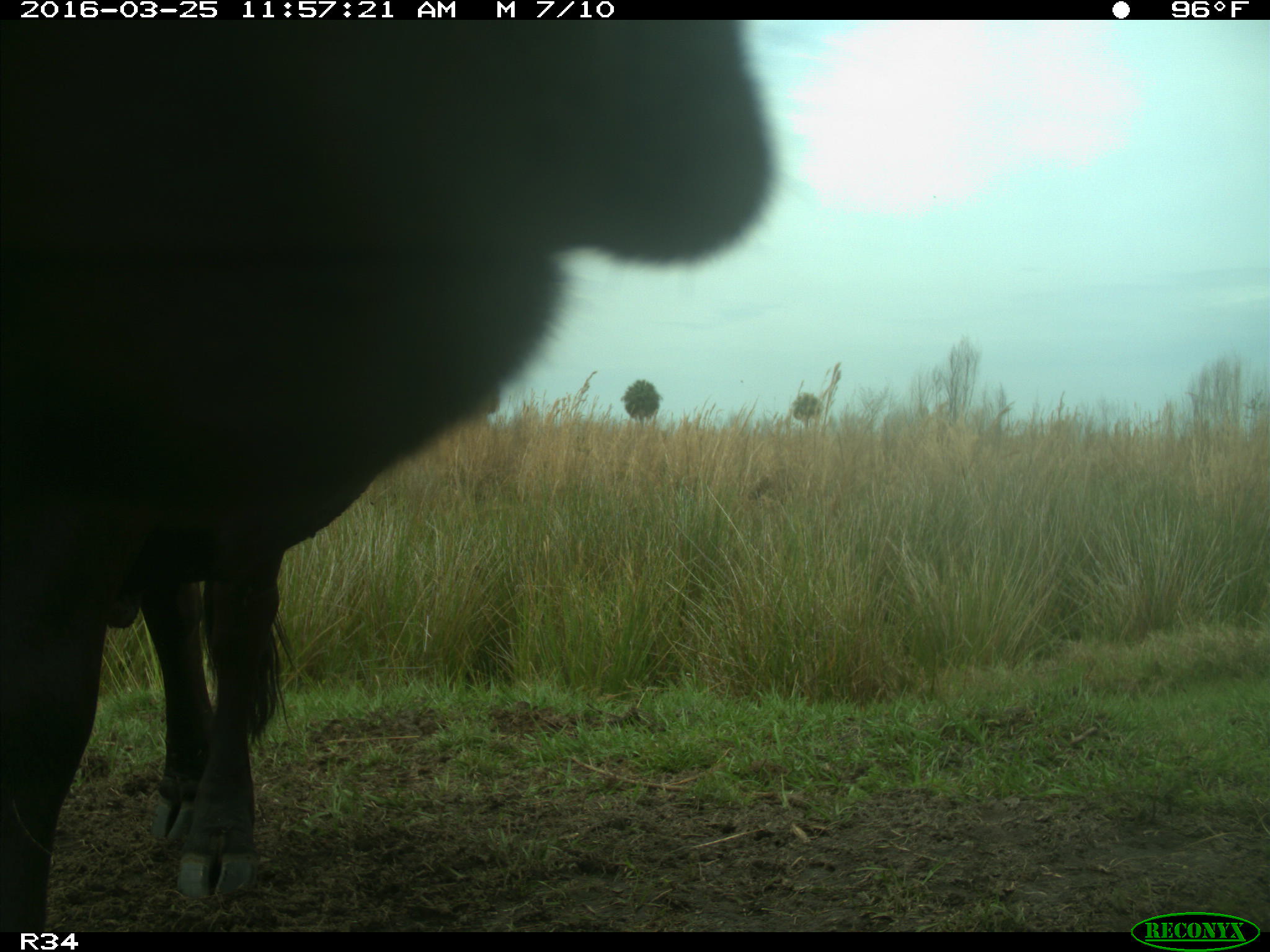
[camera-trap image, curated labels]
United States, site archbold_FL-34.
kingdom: Animalia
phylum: Chordata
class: Mammalia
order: Artiodactyla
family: Bovidae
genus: Bos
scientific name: Bos taurus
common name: domestic cow